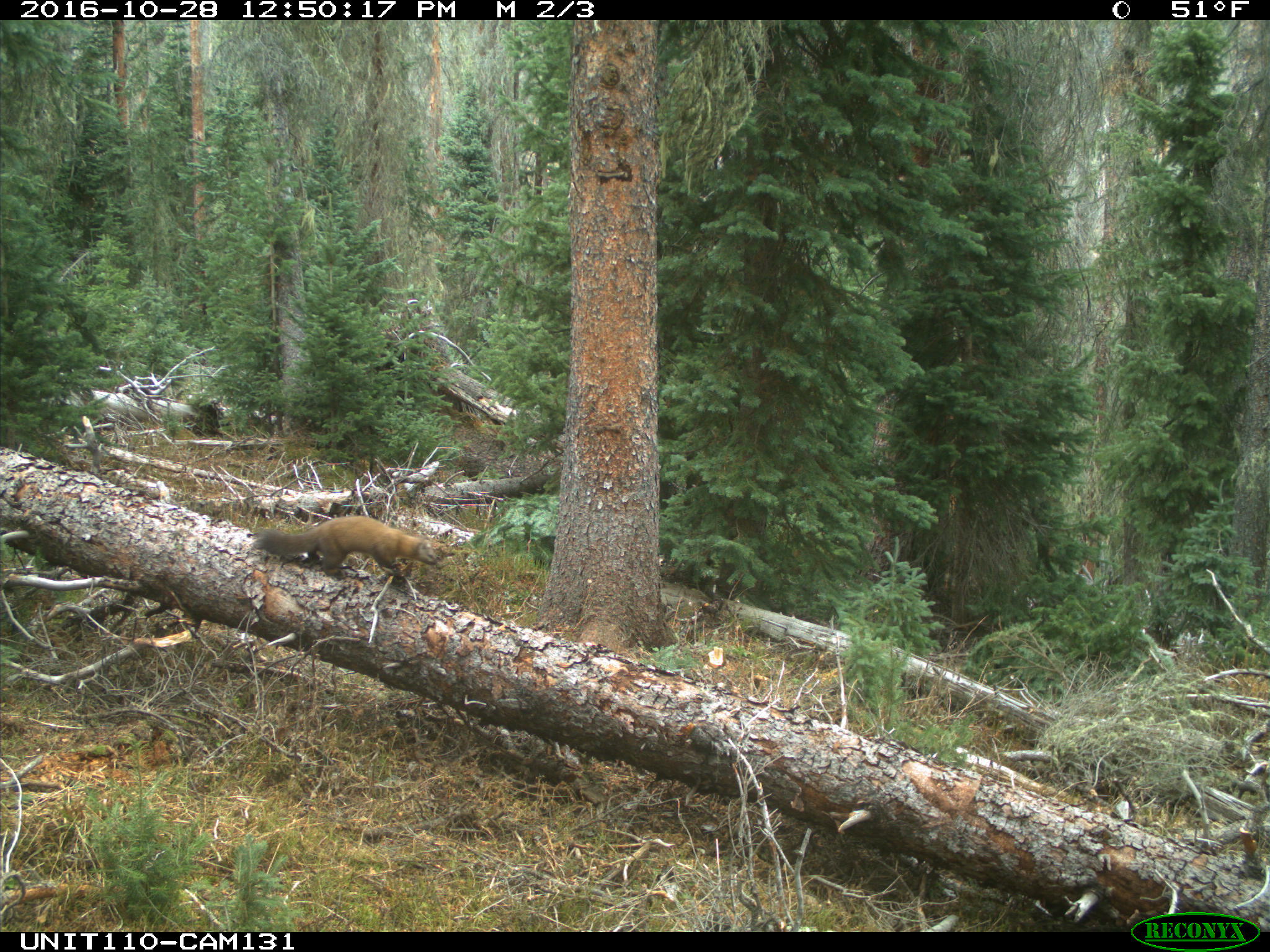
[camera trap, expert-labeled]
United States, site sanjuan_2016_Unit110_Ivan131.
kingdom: Animalia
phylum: Chordata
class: Mammalia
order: Carnivora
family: Mustelidae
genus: Martes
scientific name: Martes americana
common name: american marten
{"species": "Martes americana (american marten)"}